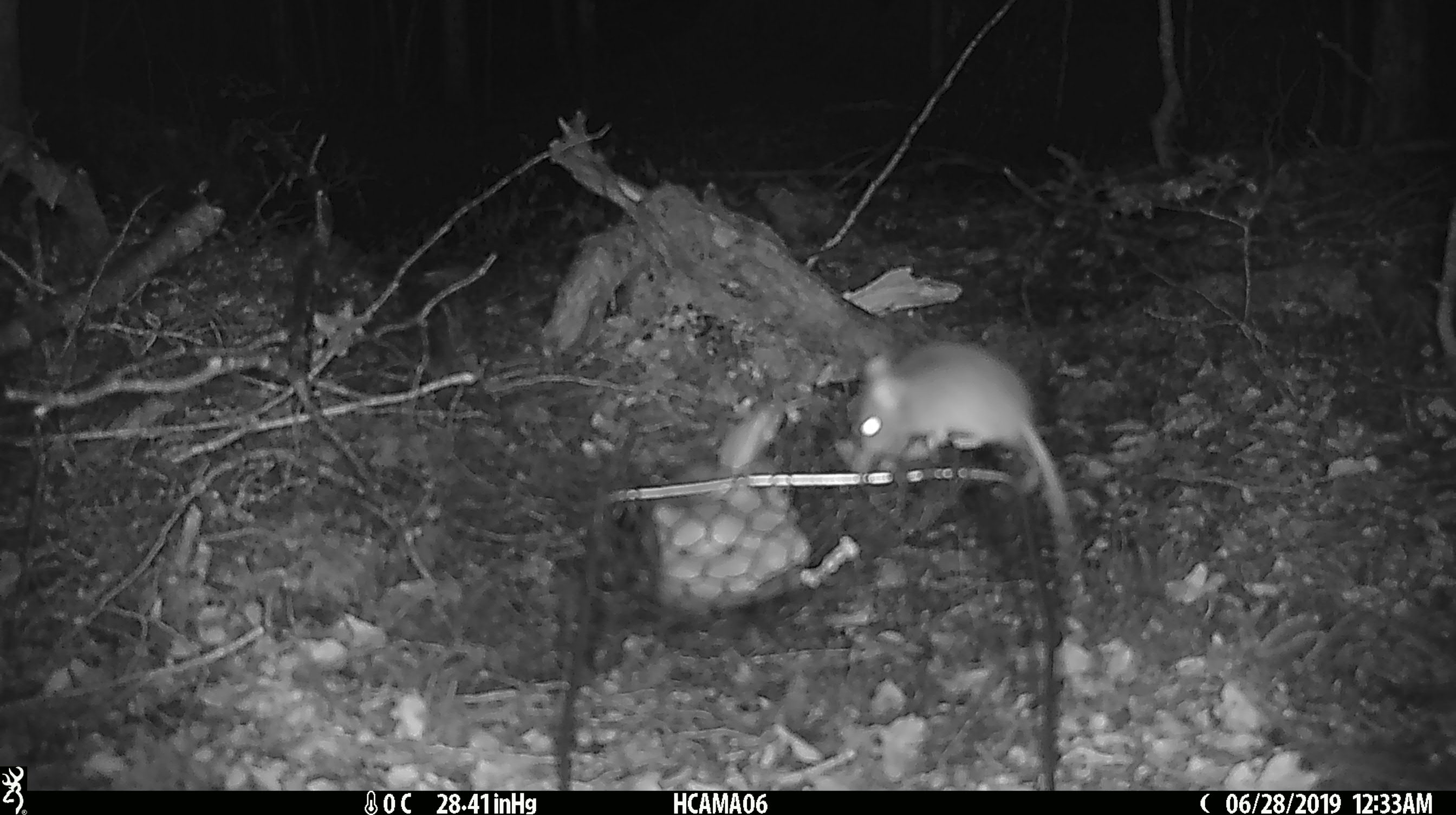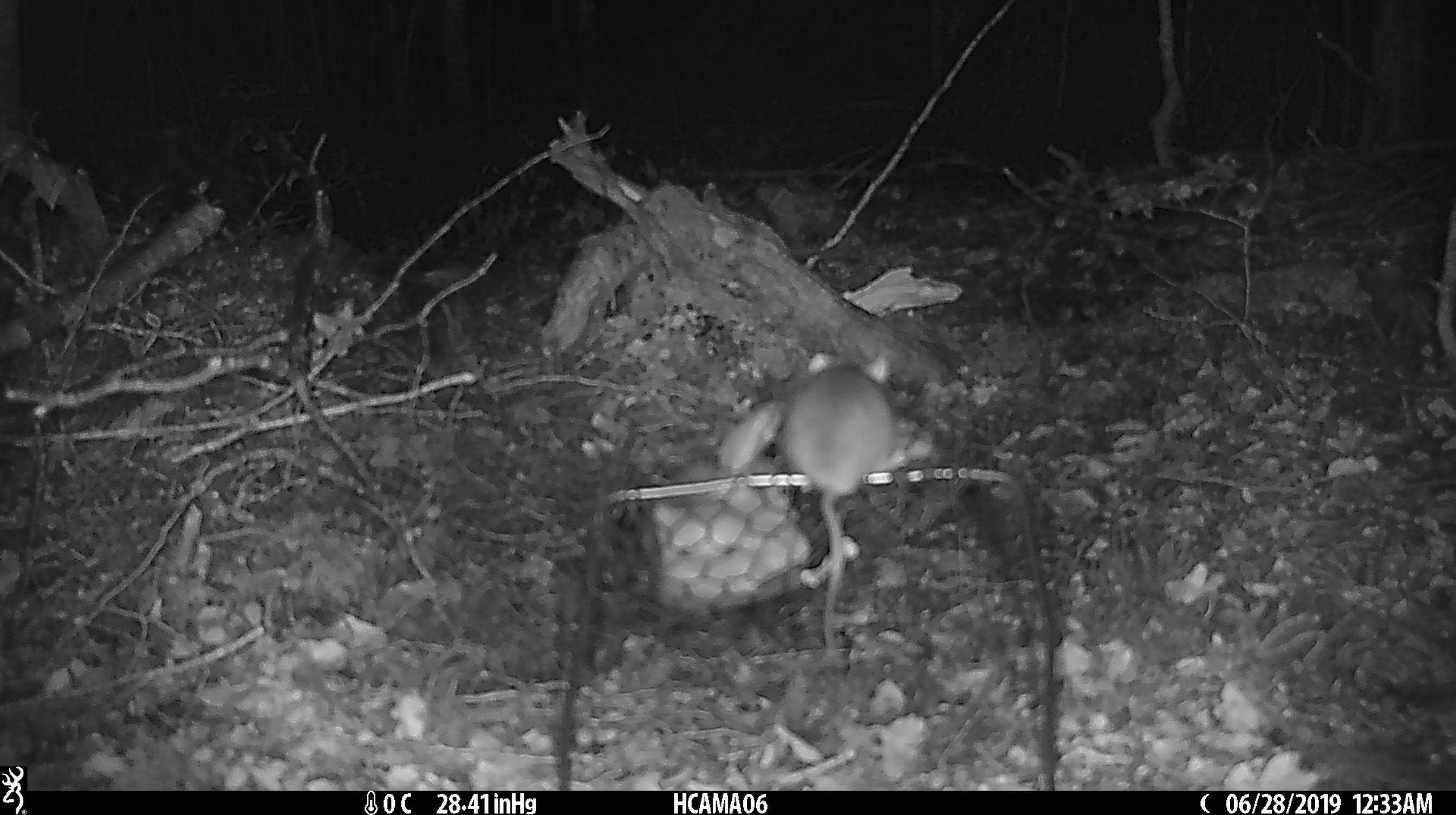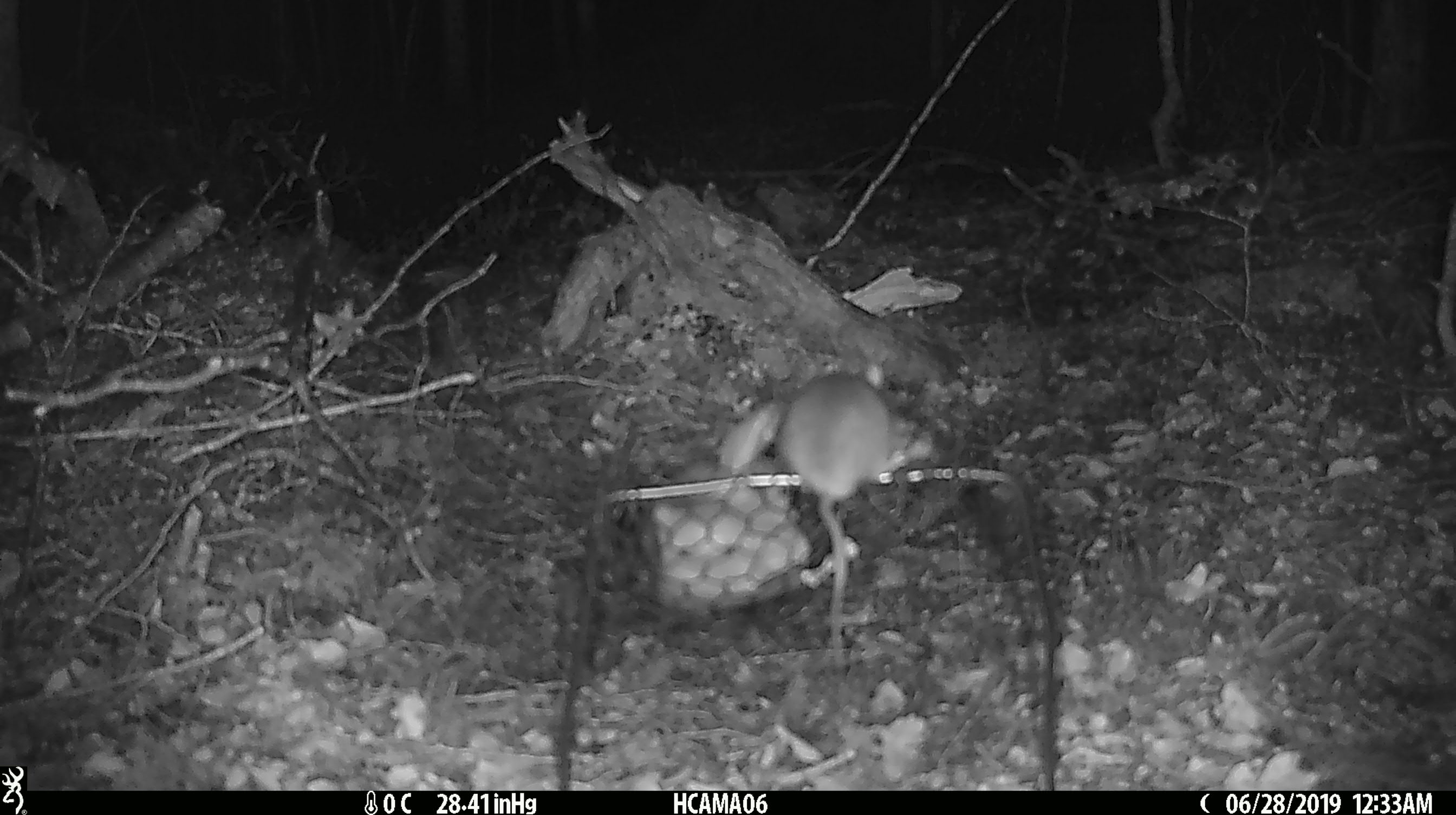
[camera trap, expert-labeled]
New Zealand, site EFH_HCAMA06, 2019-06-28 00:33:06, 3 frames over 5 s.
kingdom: Animalia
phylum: Chordata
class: Mammalia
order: Rodentia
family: Muridae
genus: Mus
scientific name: Mus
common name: mouse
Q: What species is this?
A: Mouse (Mus).